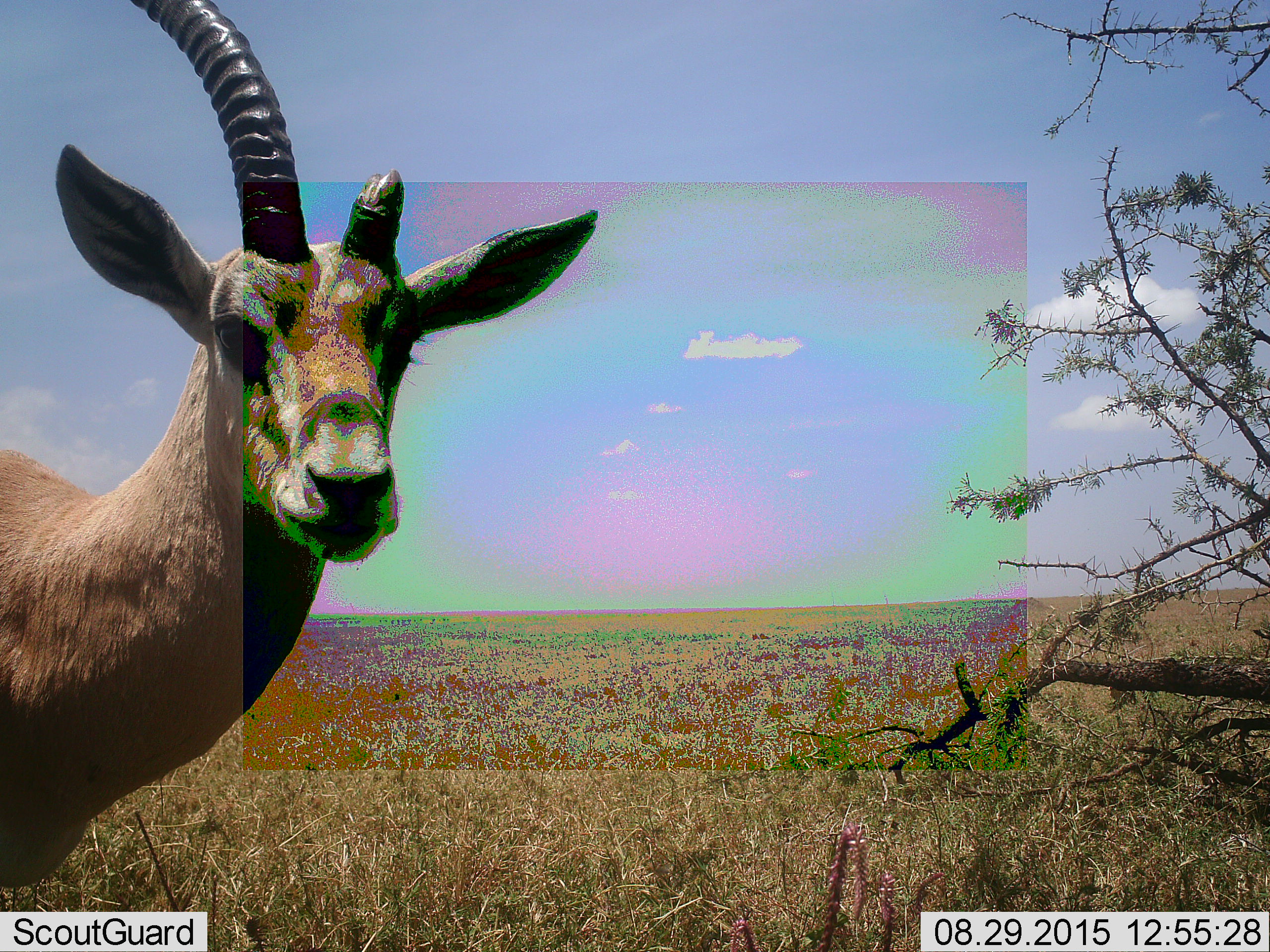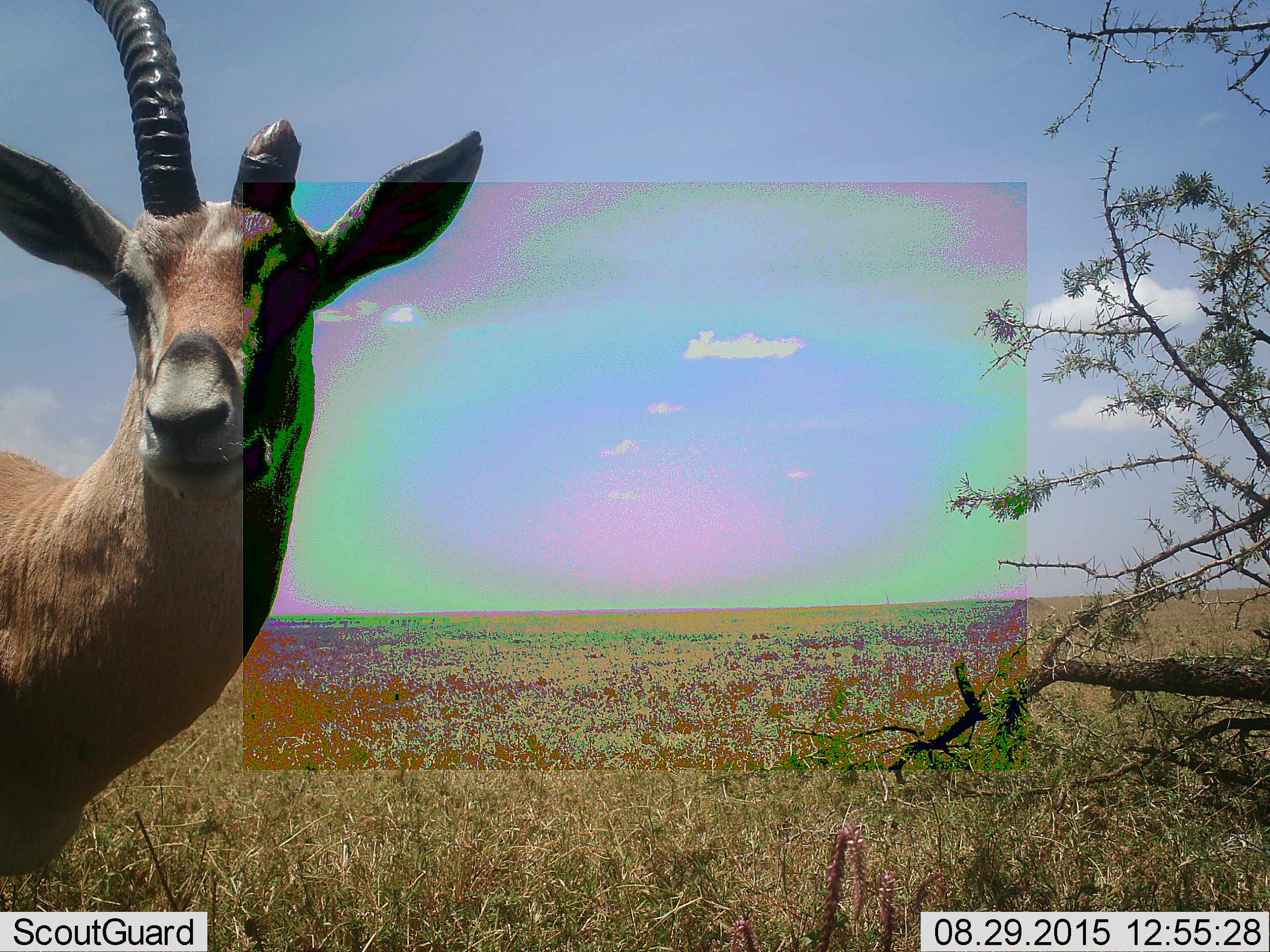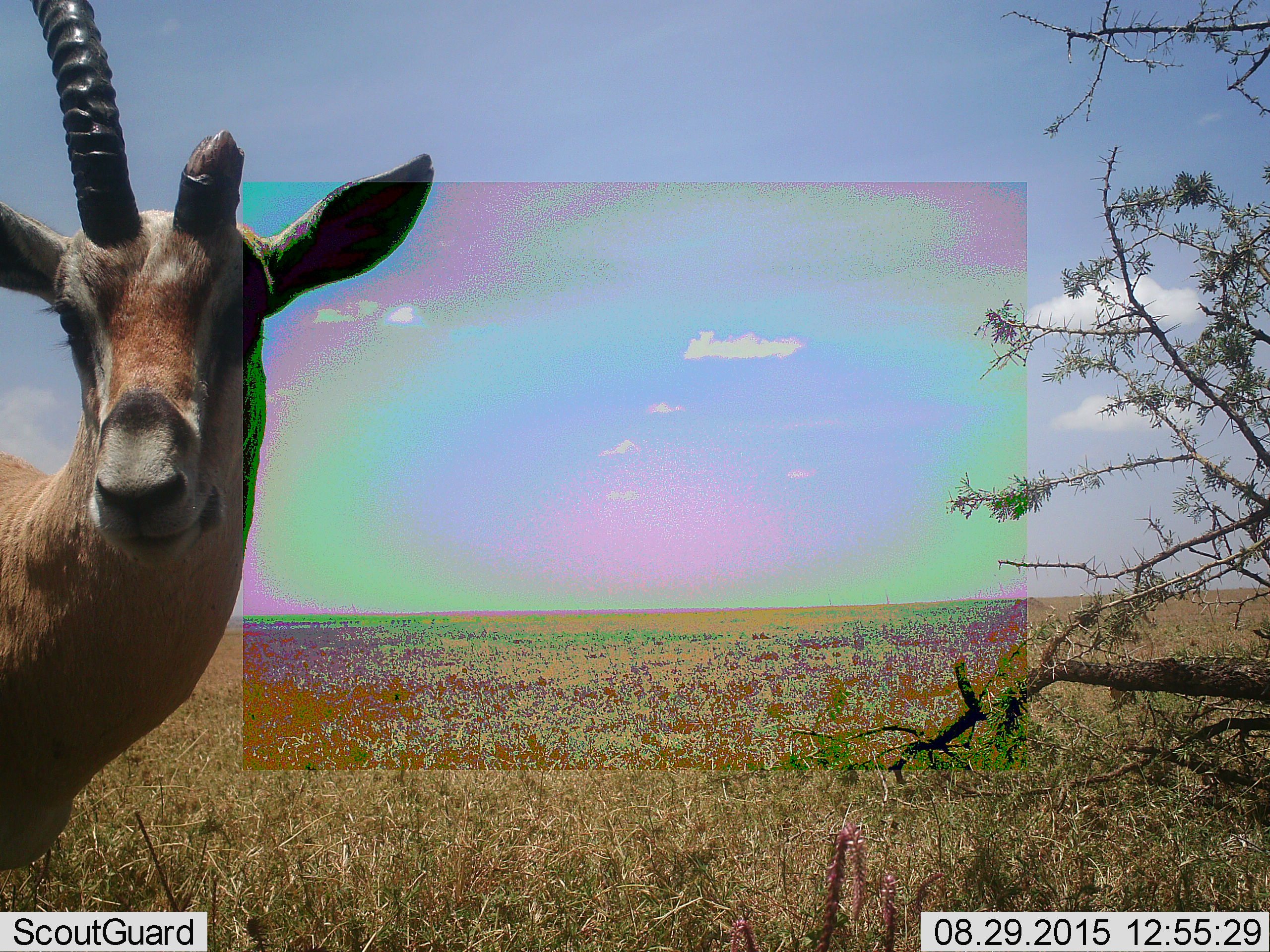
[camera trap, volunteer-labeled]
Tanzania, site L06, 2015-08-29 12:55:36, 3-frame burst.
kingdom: Animalia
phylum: Chordata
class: Mammalia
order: Artiodactyla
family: Bovidae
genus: Nanger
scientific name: Nanger granti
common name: grant's gazelle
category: gazellegrants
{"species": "gazellegrants (grant's gazelle) (Nanger granti)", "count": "1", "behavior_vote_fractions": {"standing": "71%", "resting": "14%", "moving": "43%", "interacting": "0%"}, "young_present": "0%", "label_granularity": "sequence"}